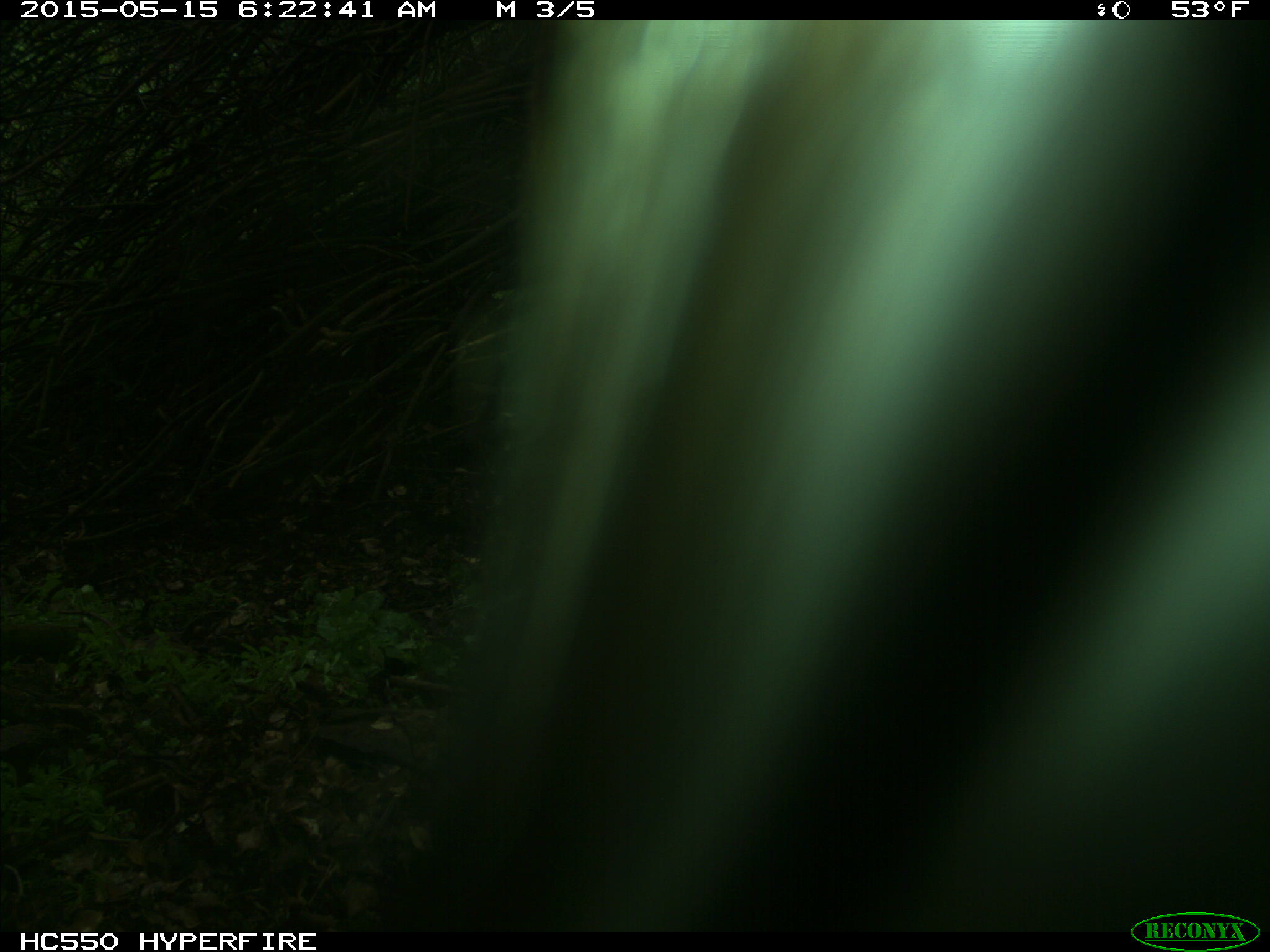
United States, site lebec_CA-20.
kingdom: Animalia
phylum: Chordata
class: Mammalia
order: Artiodactyla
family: Bovidae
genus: Bos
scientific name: Bos taurus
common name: domestic cow